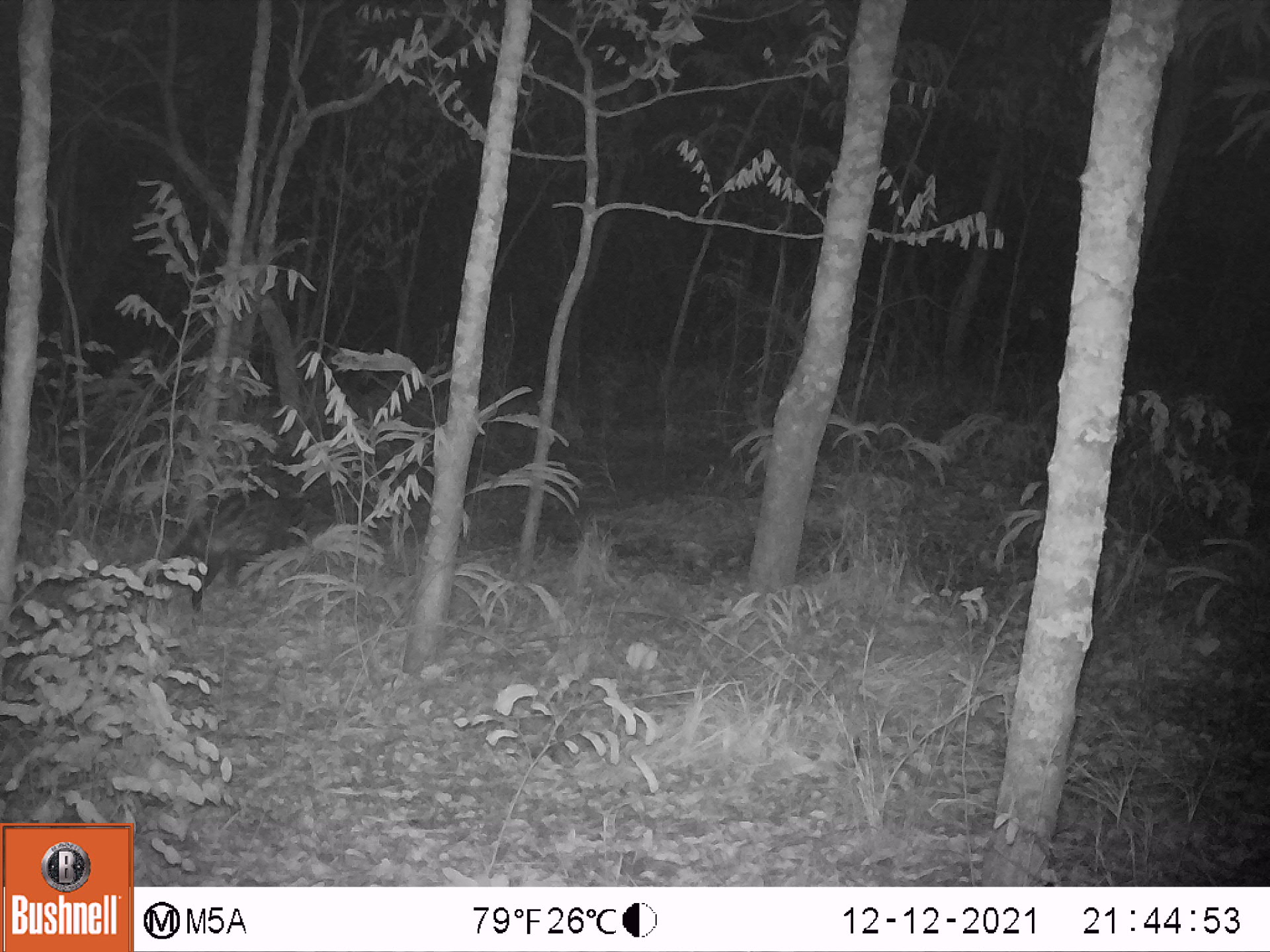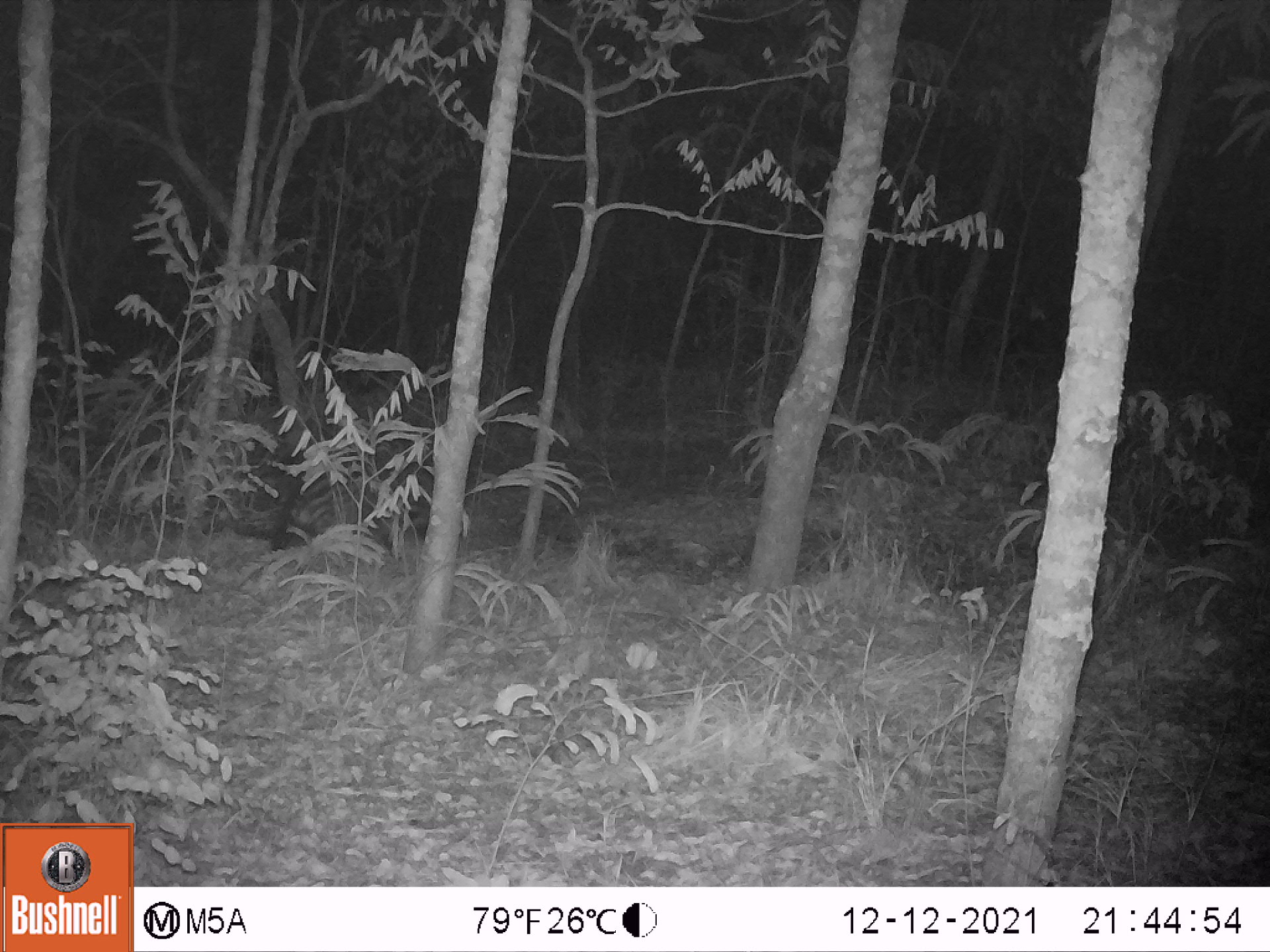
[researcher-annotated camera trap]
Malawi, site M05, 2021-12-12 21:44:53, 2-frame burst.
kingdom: Animalia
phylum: Chordata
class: Mammalia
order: Carnivora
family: Viverridae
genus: Civettictis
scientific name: Civettictis civetta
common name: african civet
African civet (Civettictis civetta), count 1.